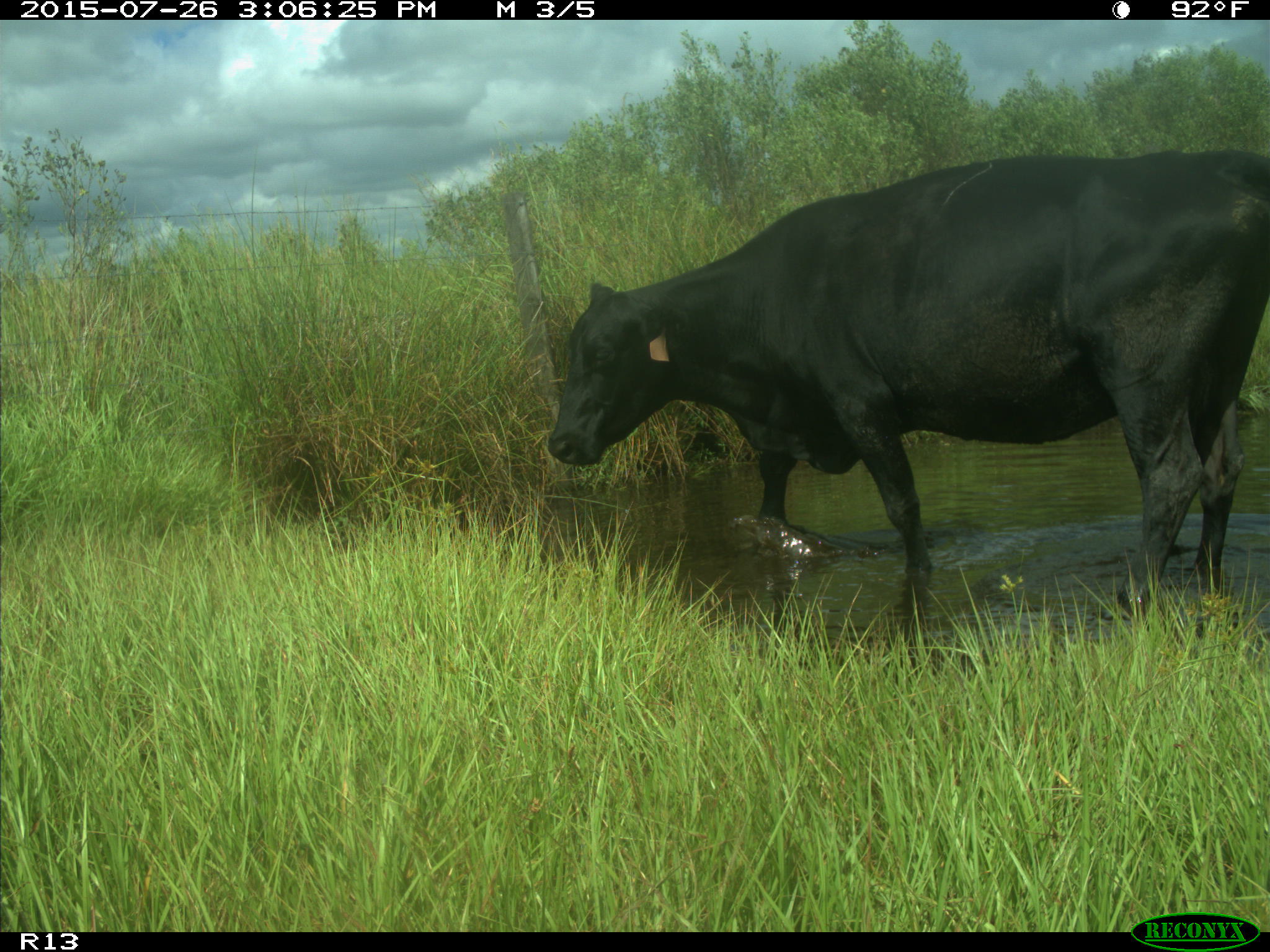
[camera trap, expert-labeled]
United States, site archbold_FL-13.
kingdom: Animalia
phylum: Chordata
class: Mammalia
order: Artiodactyla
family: Bovidae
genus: Bos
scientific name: Bos taurus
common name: domestic cow